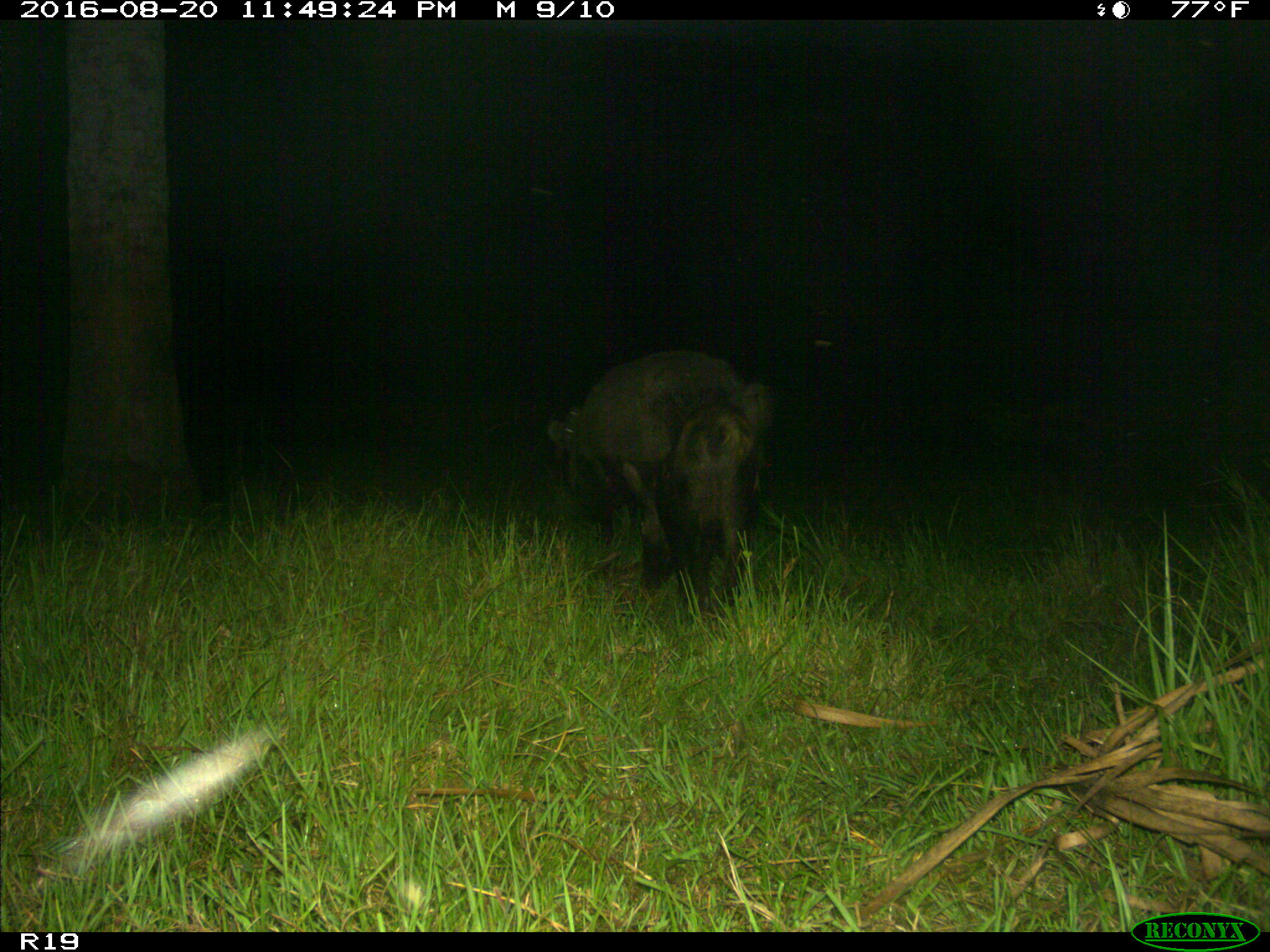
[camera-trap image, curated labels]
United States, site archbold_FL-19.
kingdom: Animalia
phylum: Chordata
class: Mammalia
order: Artiodactyla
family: Suidae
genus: Sus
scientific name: Sus scrofa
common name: wild boar